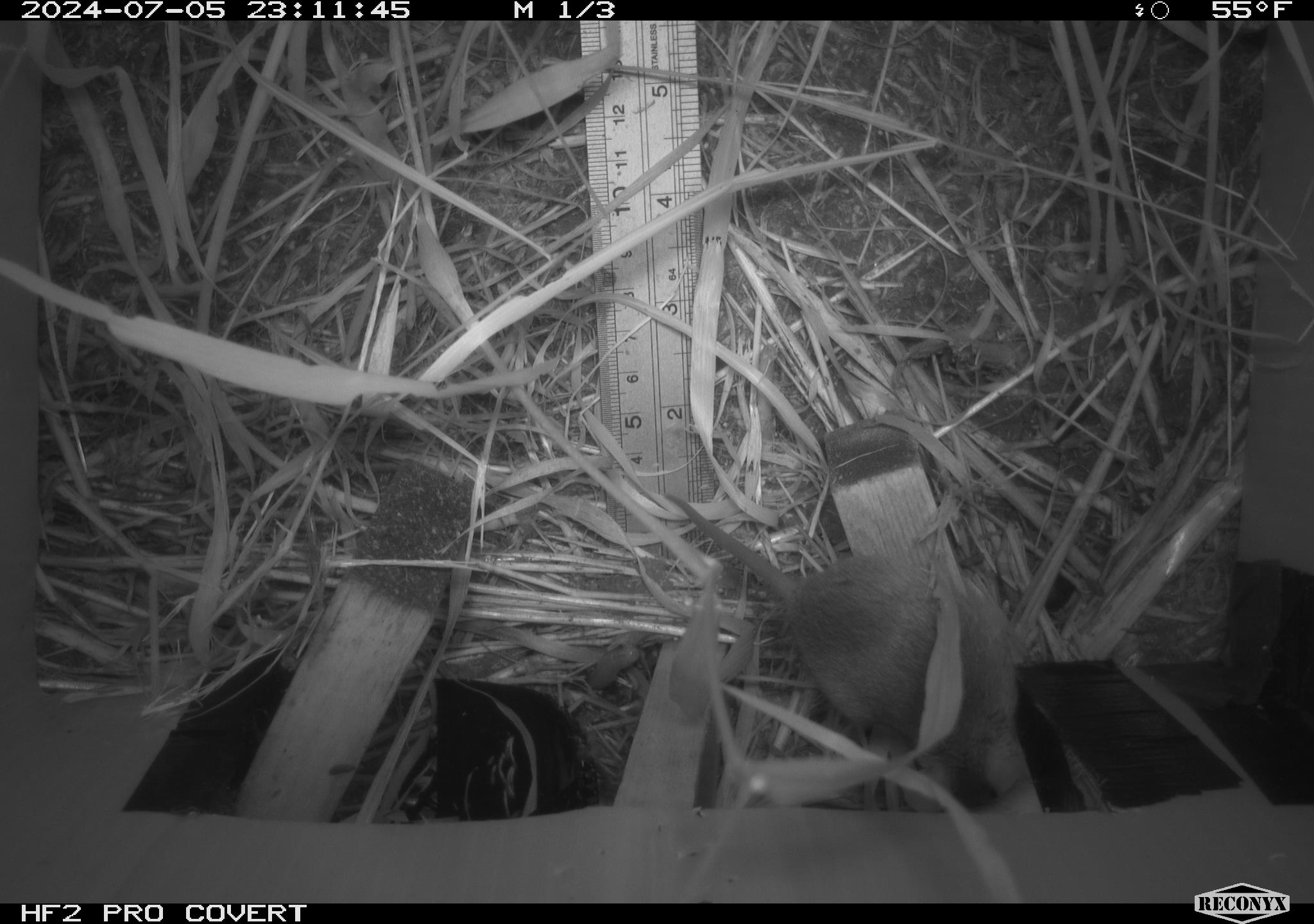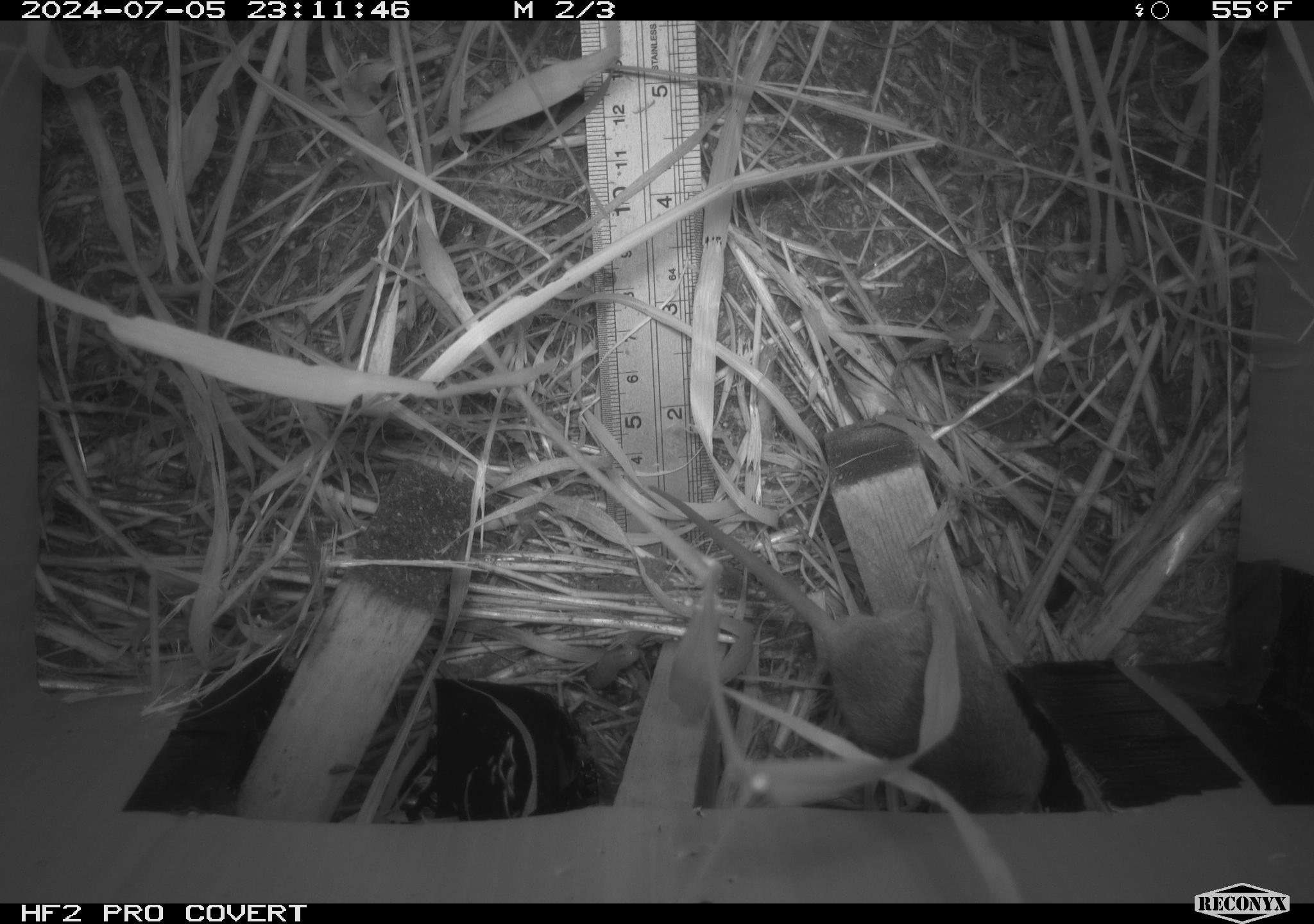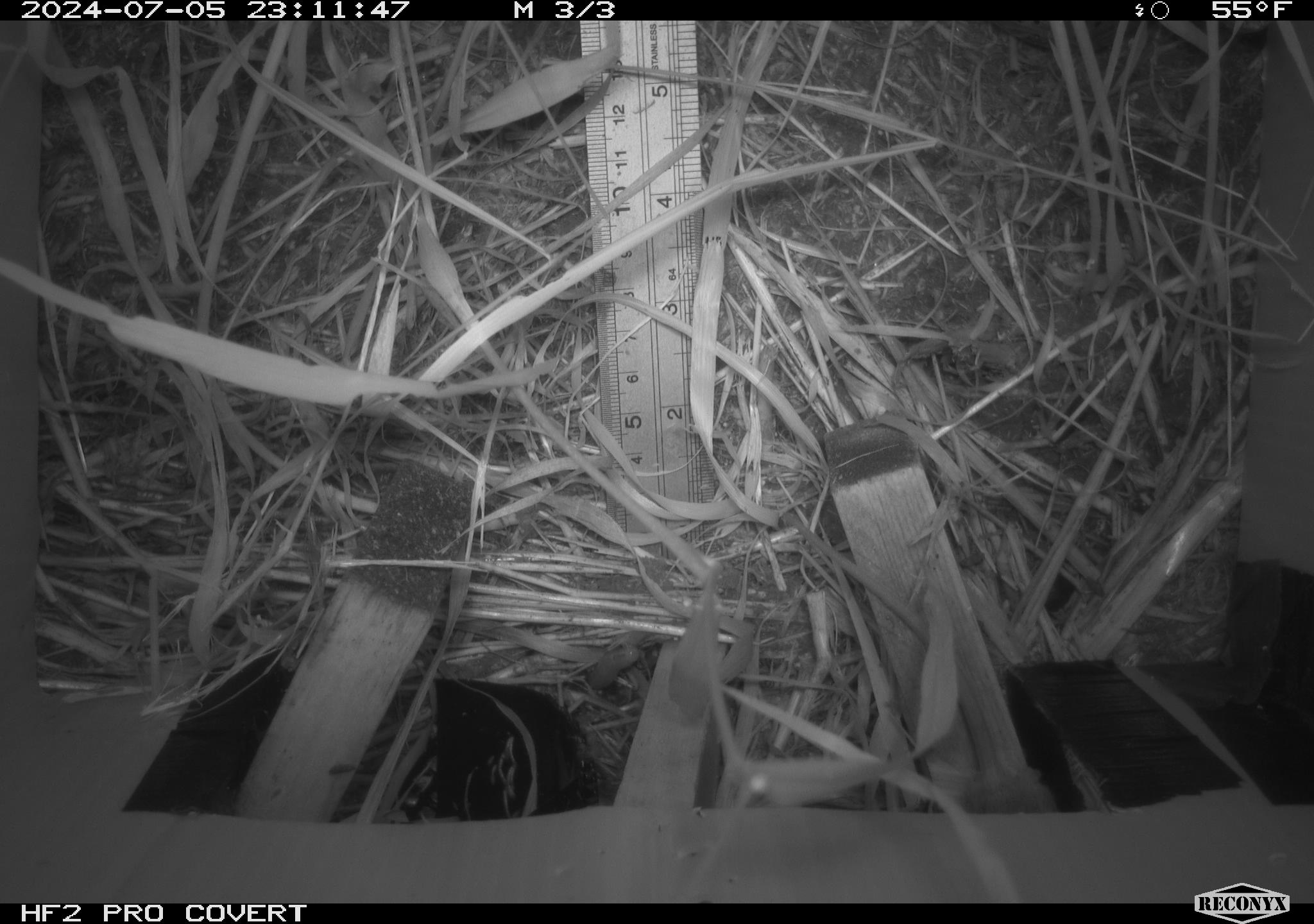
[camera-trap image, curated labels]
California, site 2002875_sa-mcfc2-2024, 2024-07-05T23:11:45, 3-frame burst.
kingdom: Animalia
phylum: Chordata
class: Mammalia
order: Rodentia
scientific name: Rodentia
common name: rodent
Rodent (Rodentia).